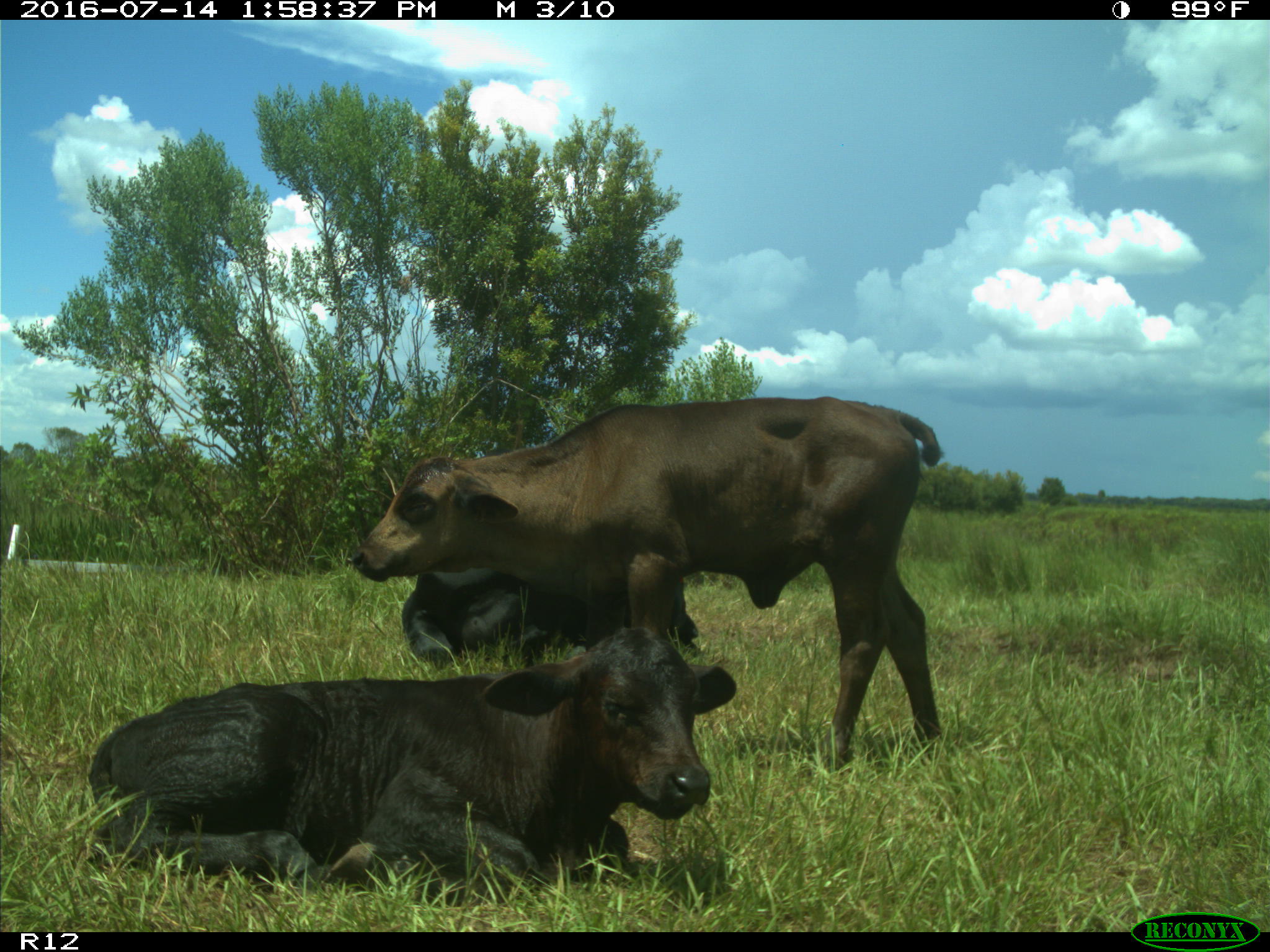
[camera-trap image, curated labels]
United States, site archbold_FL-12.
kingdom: Animalia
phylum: Chordata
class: Mammalia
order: Artiodactyla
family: Bovidae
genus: Bos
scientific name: Bos taurus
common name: domestic cow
Bos taurus (domestic cow).